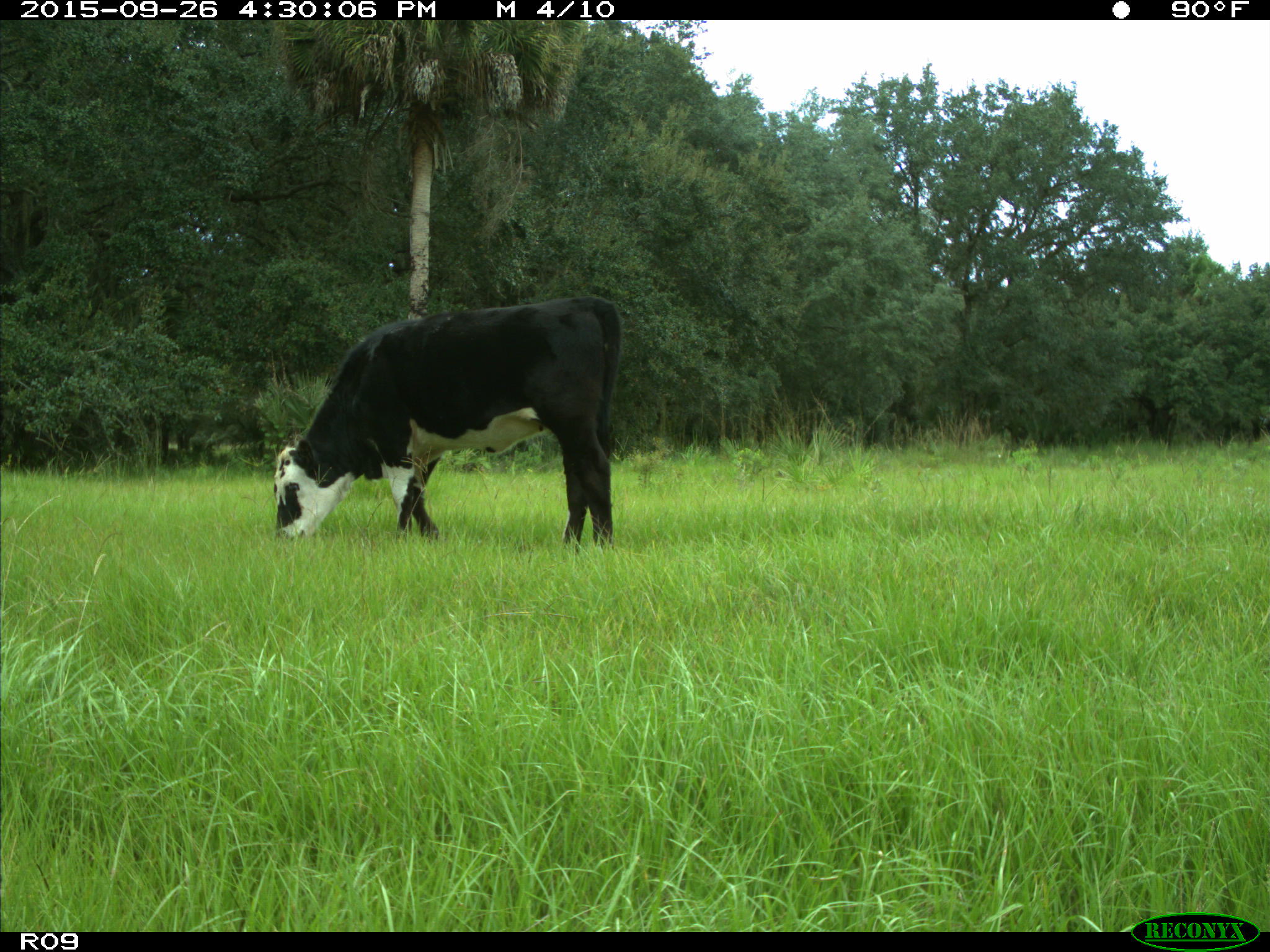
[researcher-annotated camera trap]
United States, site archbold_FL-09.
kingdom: Animalia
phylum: Chordata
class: Mammalia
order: Artiodactyla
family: Bovidae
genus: Bos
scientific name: Bos taurus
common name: domestic cow